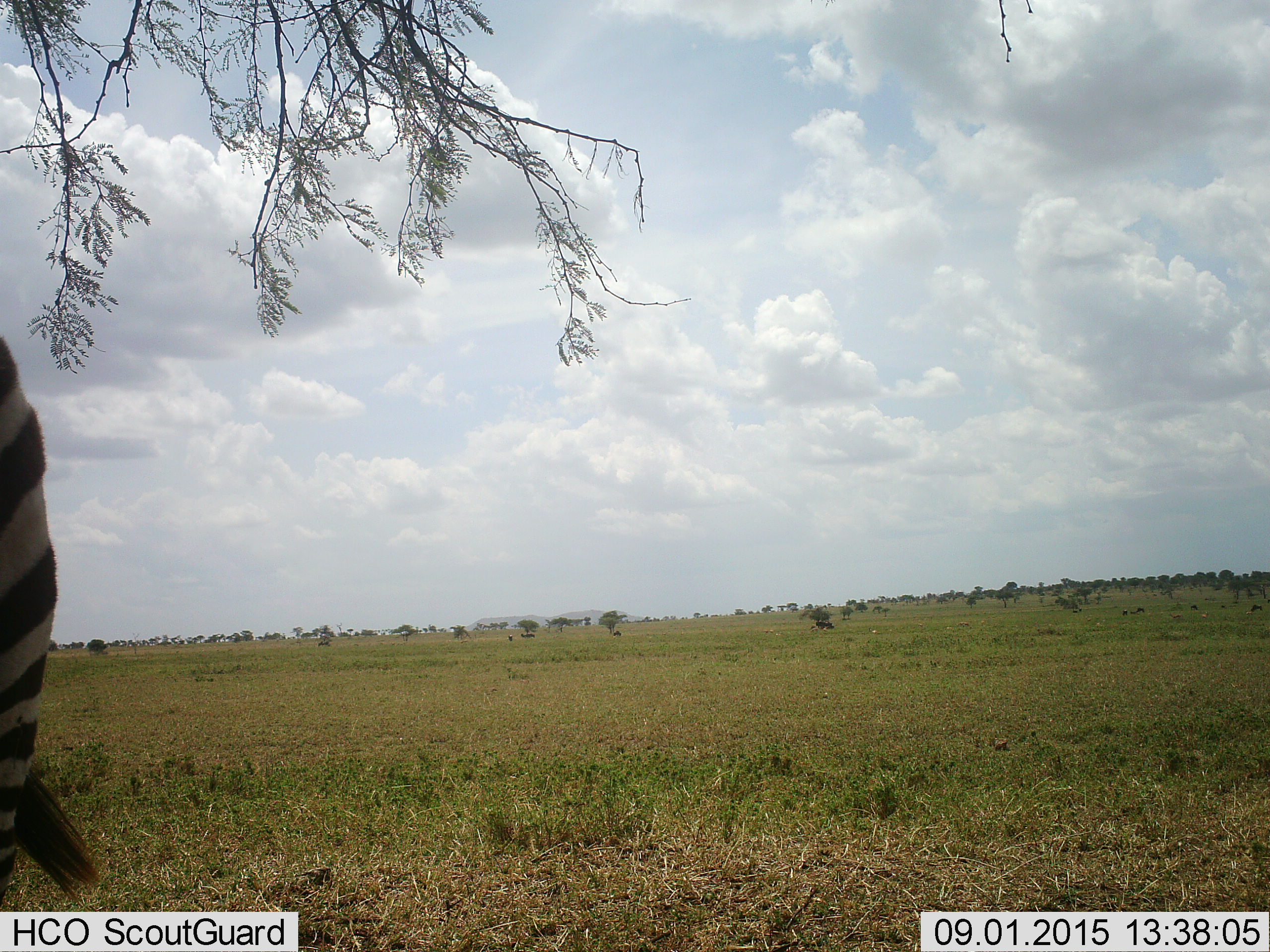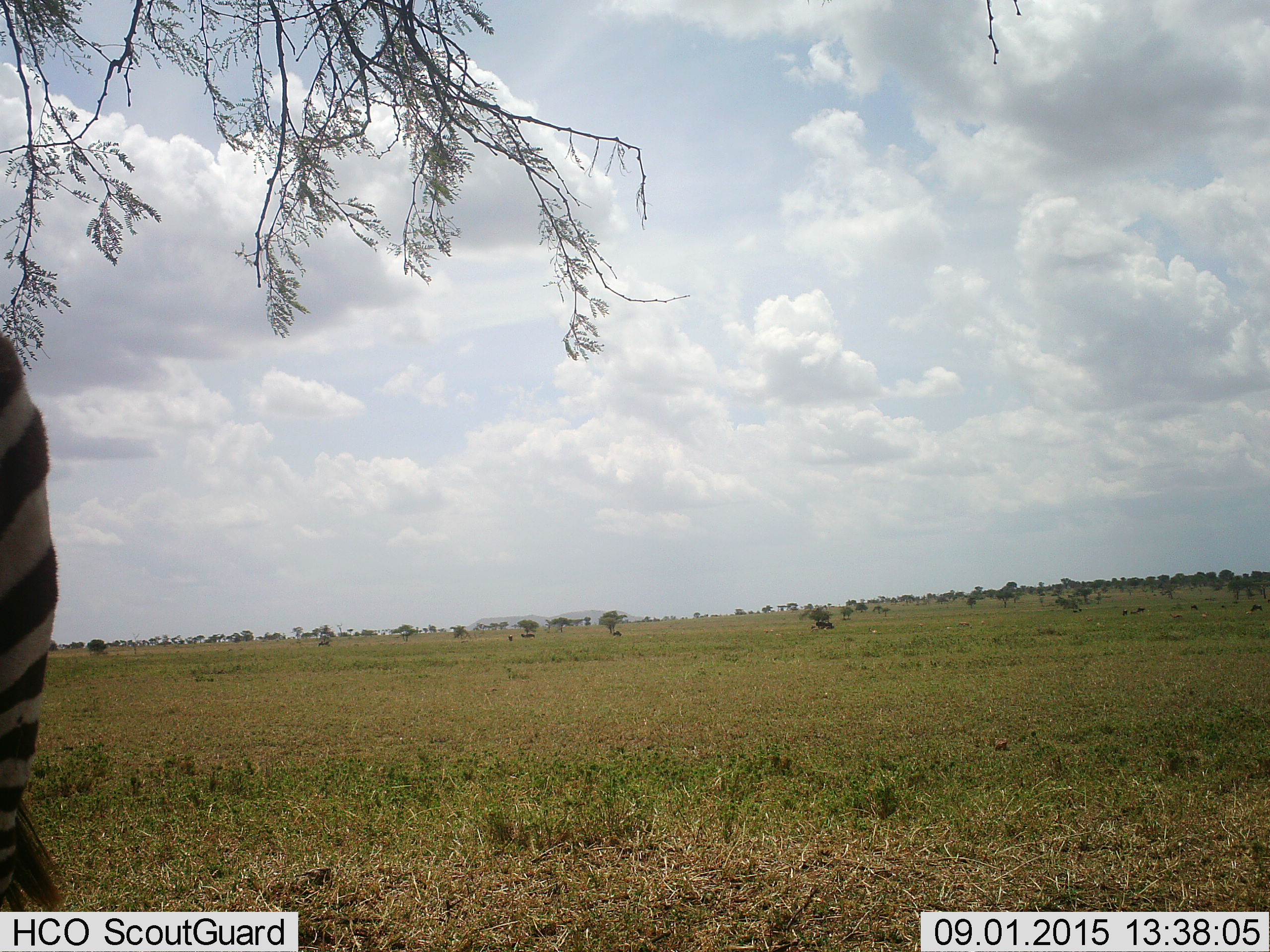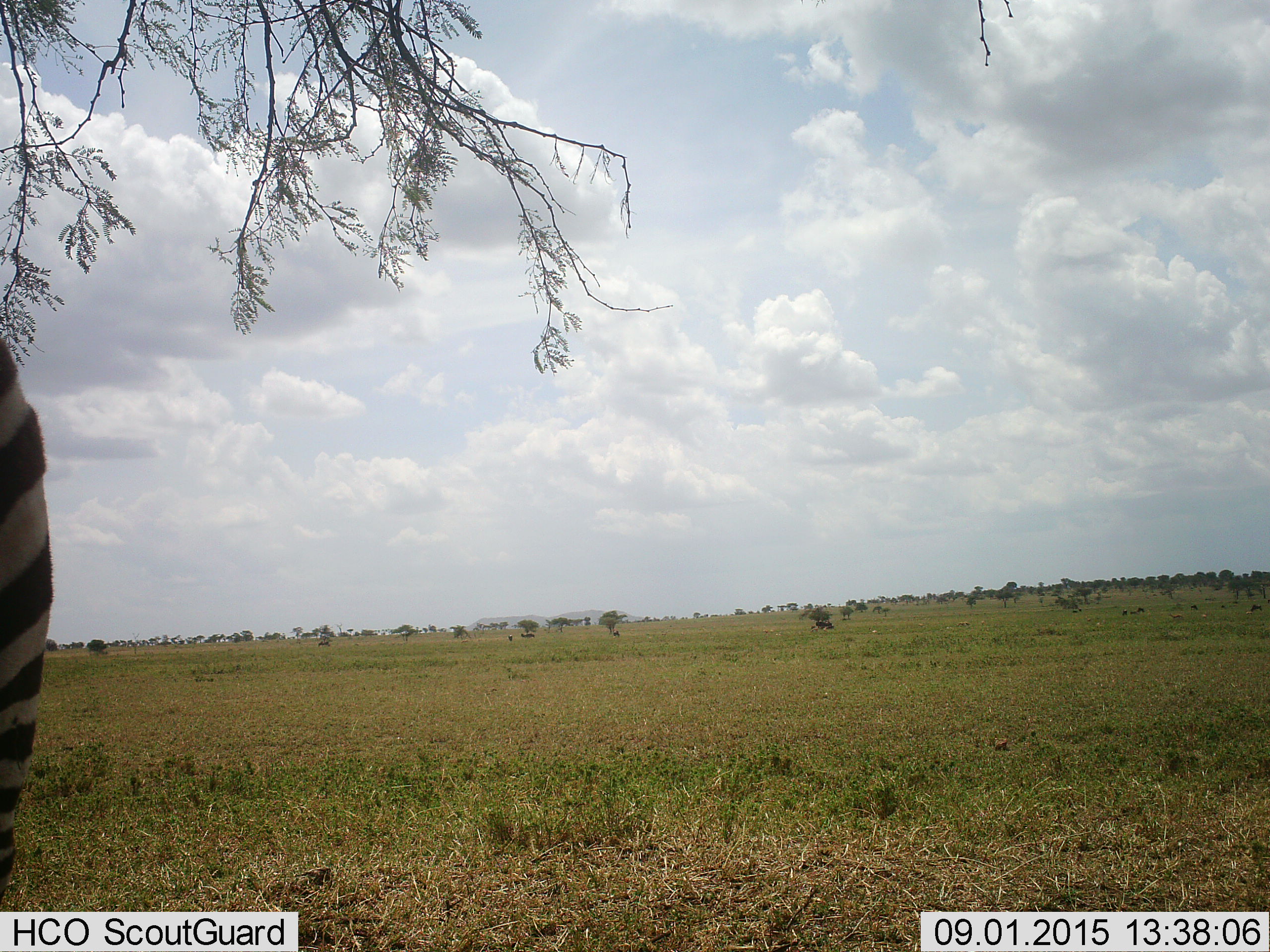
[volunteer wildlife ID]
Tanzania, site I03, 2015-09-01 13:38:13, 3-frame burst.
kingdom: Animalia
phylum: Chordata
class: Mammalia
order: Perissodactyla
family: Equidae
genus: Equus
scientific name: Equus quagga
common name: plains zebra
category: zebra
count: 1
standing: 90%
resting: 0%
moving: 0%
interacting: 0%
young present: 0%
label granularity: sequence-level